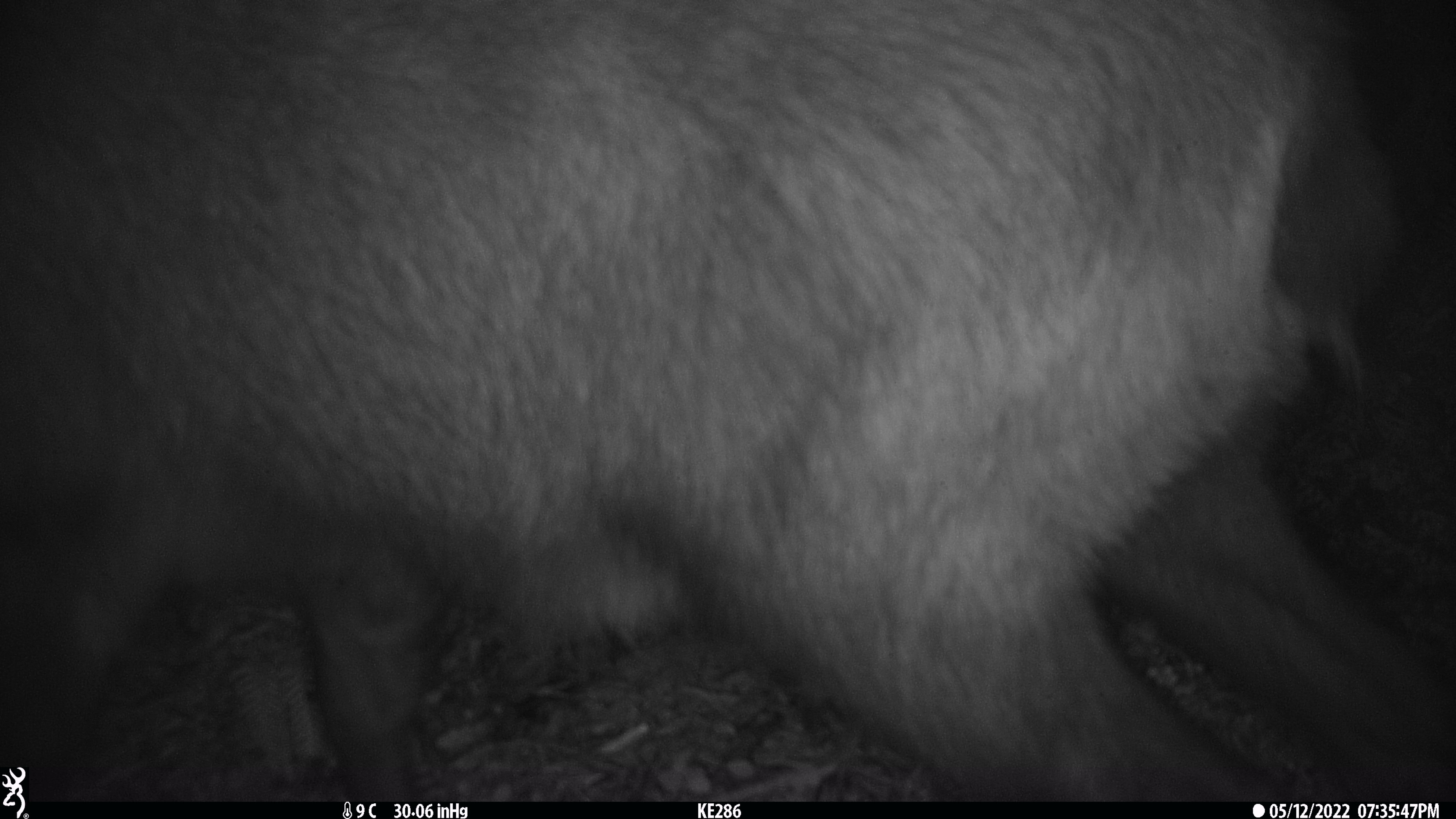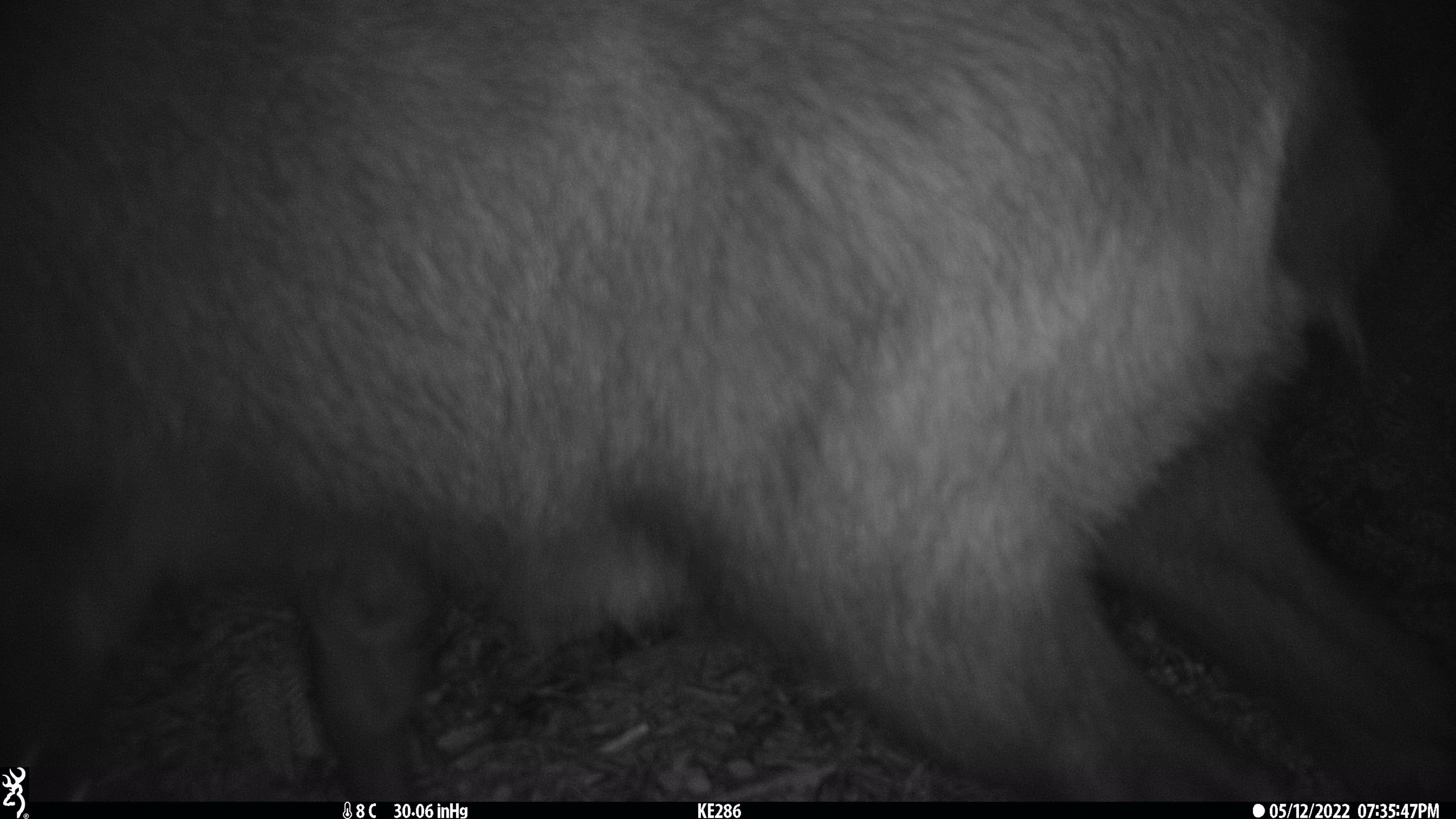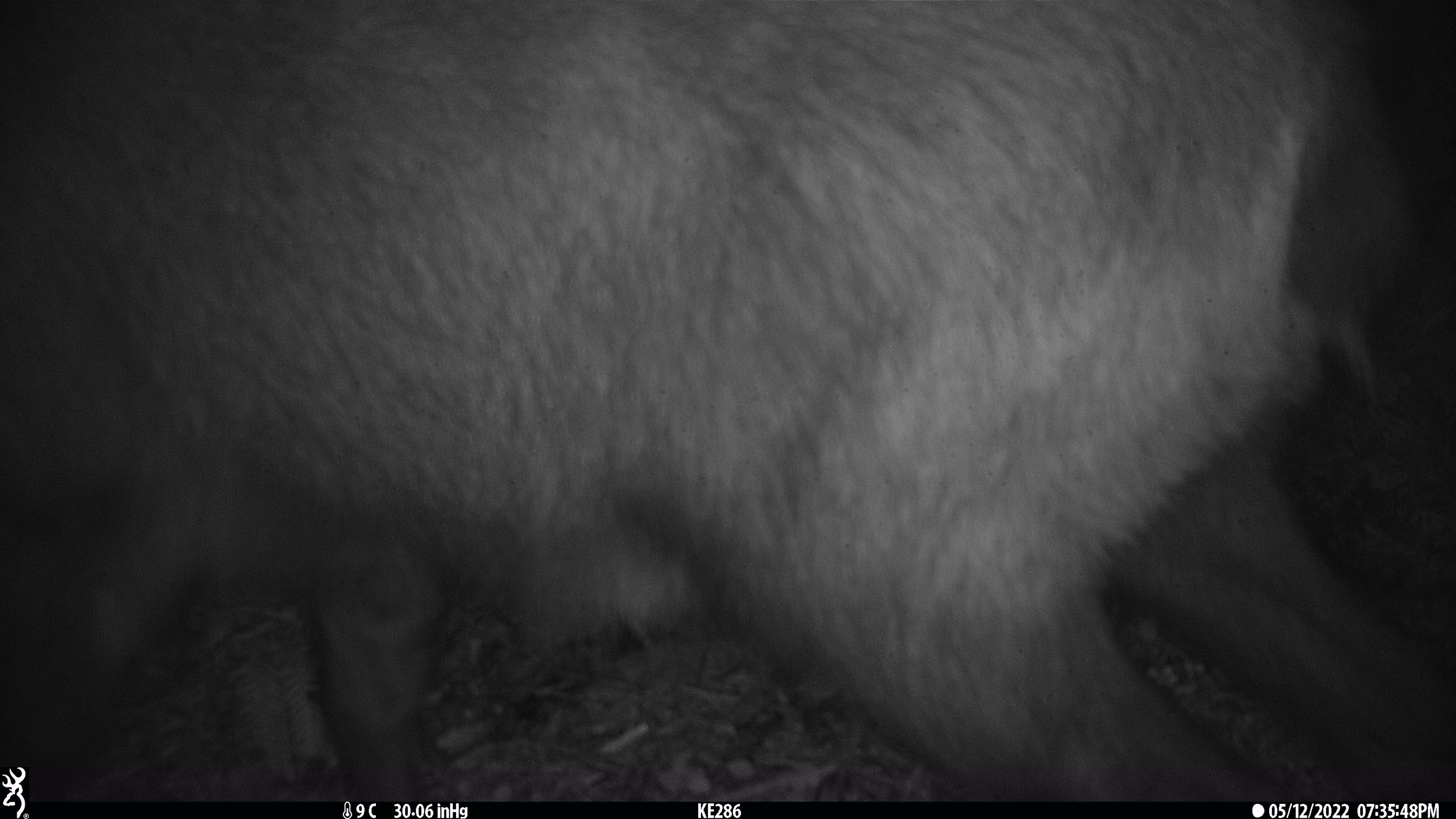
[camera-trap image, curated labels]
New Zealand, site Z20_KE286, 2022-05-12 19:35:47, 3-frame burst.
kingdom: Animalia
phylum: Chordata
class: Mammalia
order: Artiodactyla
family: Bovidae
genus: Rupicapra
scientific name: Rupicapra rupicapra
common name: alpine chamois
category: chamois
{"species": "chamois (alpine chamois) (Rupicapra rupicapra)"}